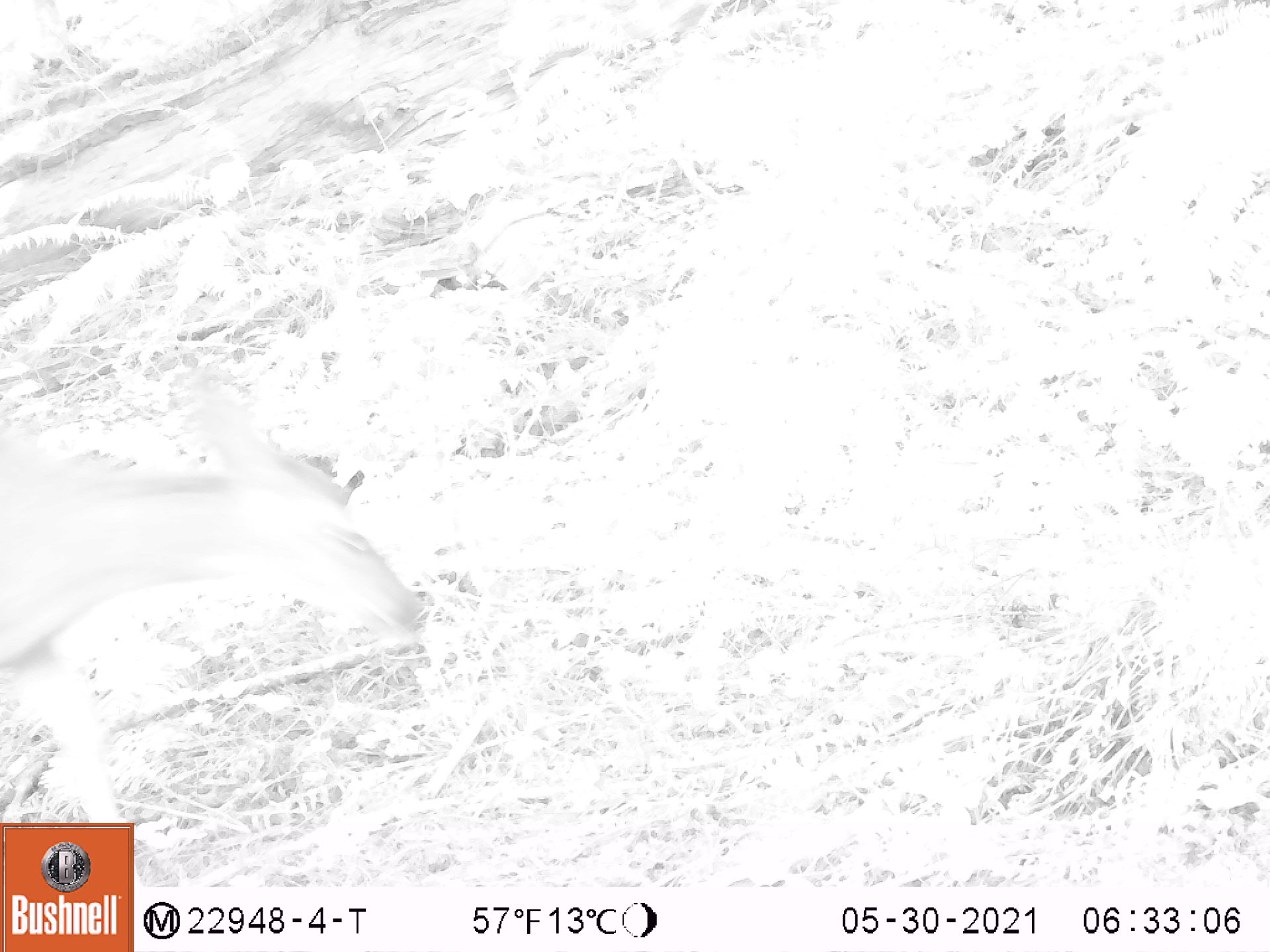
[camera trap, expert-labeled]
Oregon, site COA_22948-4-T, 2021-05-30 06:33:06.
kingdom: Animalia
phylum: Chordata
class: Mammalia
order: Artiodactyla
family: Cervidae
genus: Odocoileus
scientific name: Odocoileus hemionus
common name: black-tailed deer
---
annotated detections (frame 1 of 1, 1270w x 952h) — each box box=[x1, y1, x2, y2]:
black-tailed deer: box=[0, 399, 437, 758]